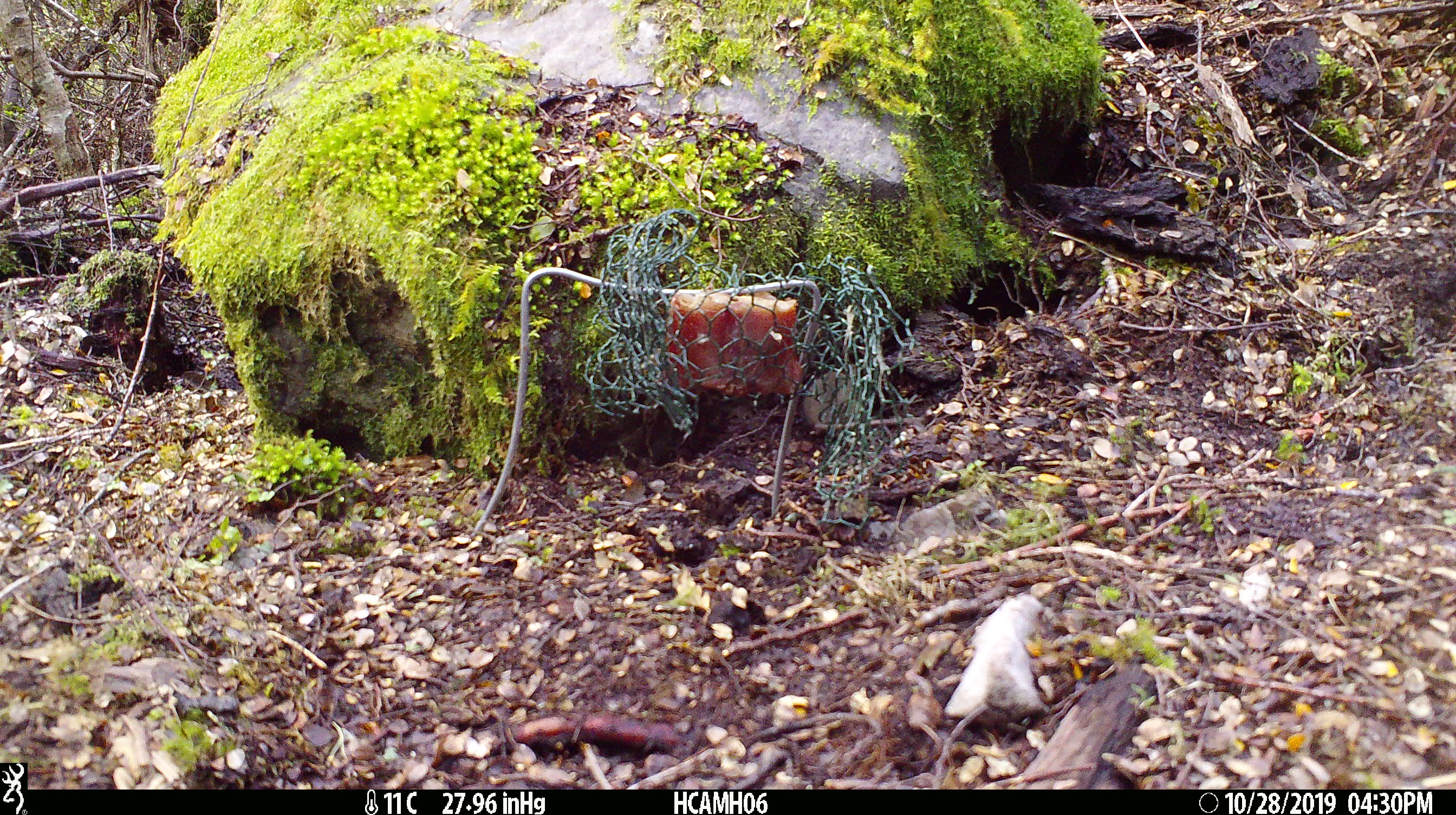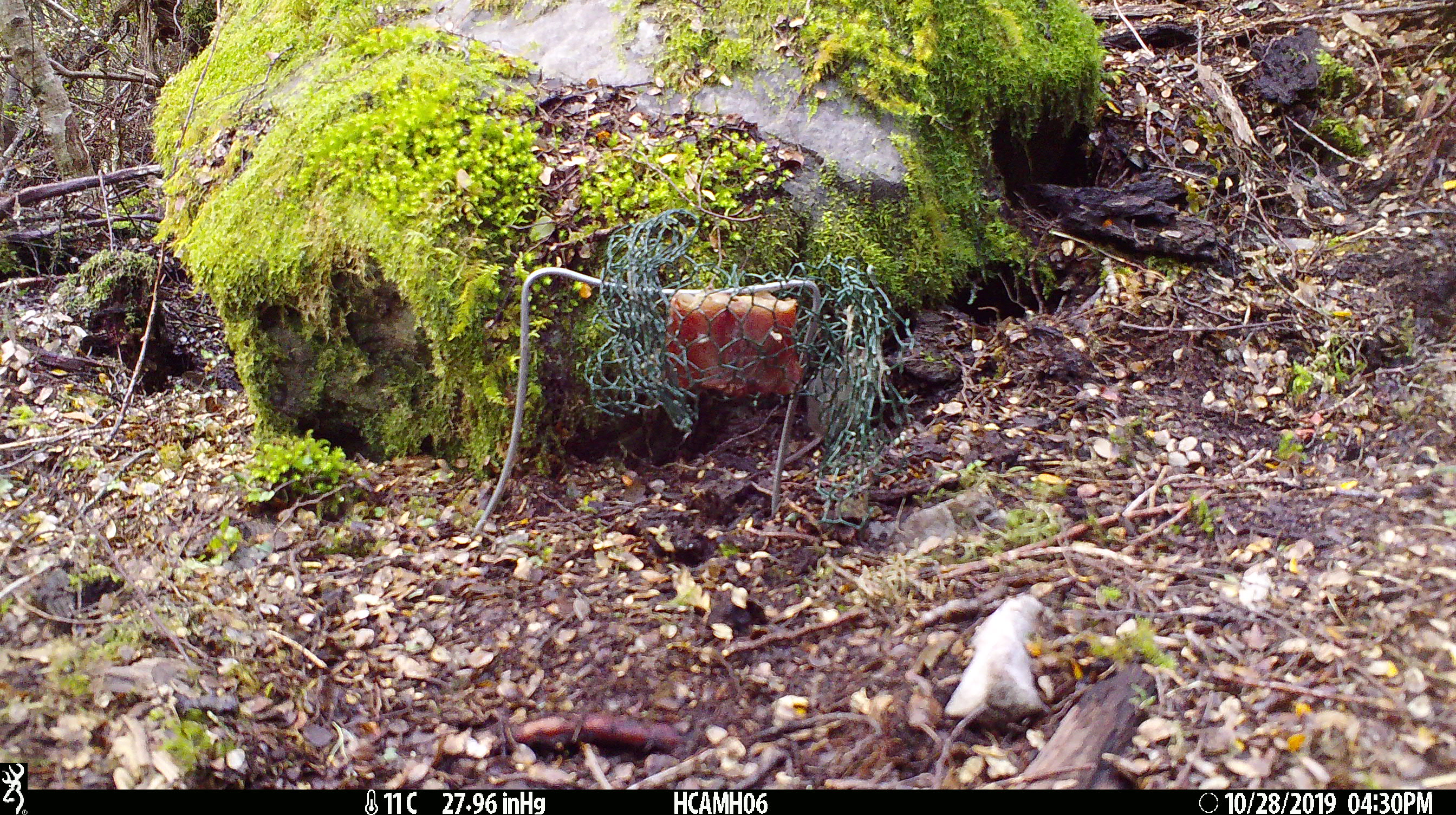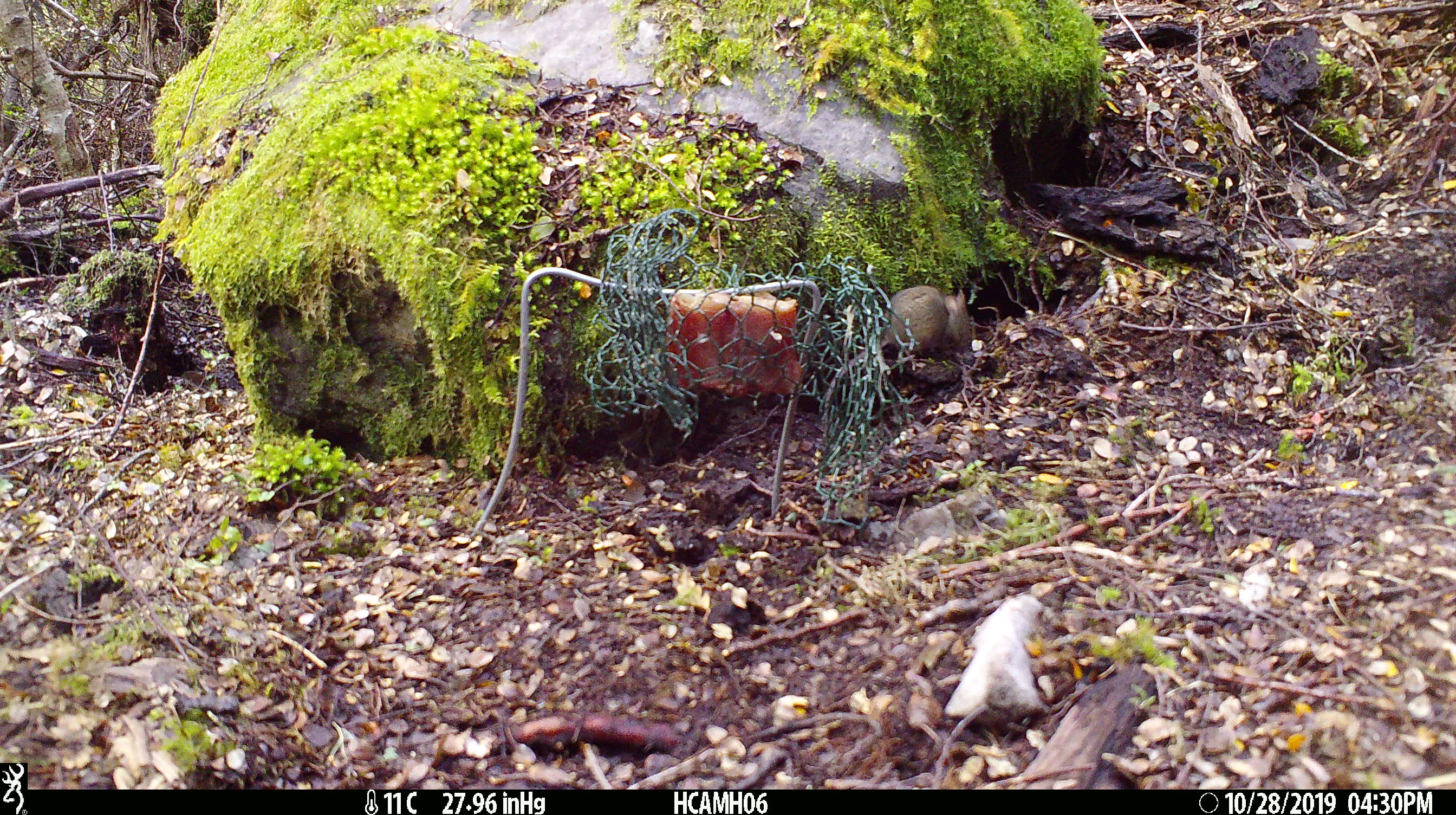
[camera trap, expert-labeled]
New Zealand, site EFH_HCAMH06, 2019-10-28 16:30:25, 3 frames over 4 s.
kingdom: Animalia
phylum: Chordata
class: Mammalia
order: Rodentia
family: Muridae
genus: Mus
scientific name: Mus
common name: mouse